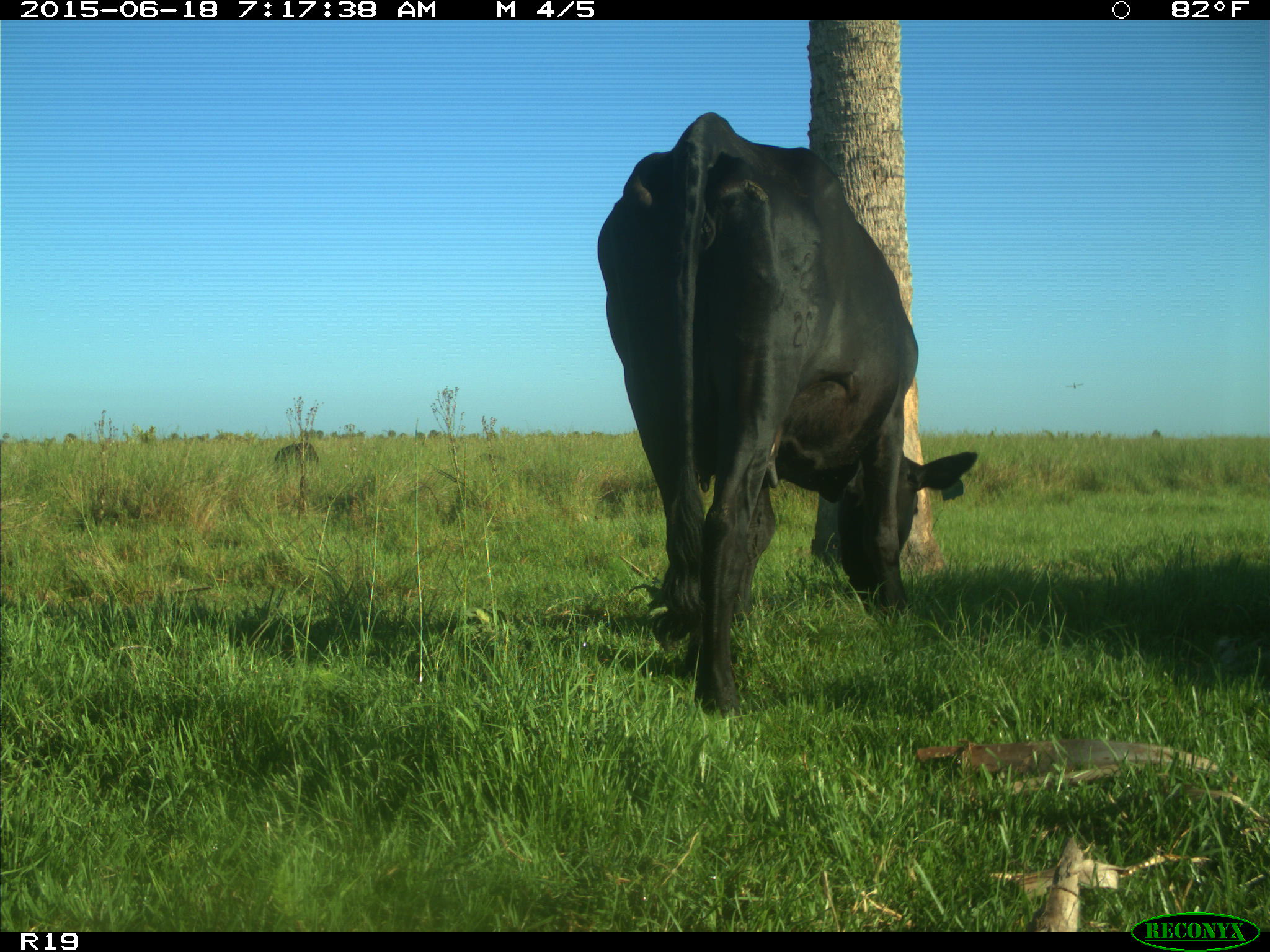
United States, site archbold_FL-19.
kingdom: Animalia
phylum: Chordata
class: Mammalia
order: Artiodactyla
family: Bovidae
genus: Bos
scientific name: Bos taurus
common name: domestic cow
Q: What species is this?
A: Bos taurus (domestic cow).